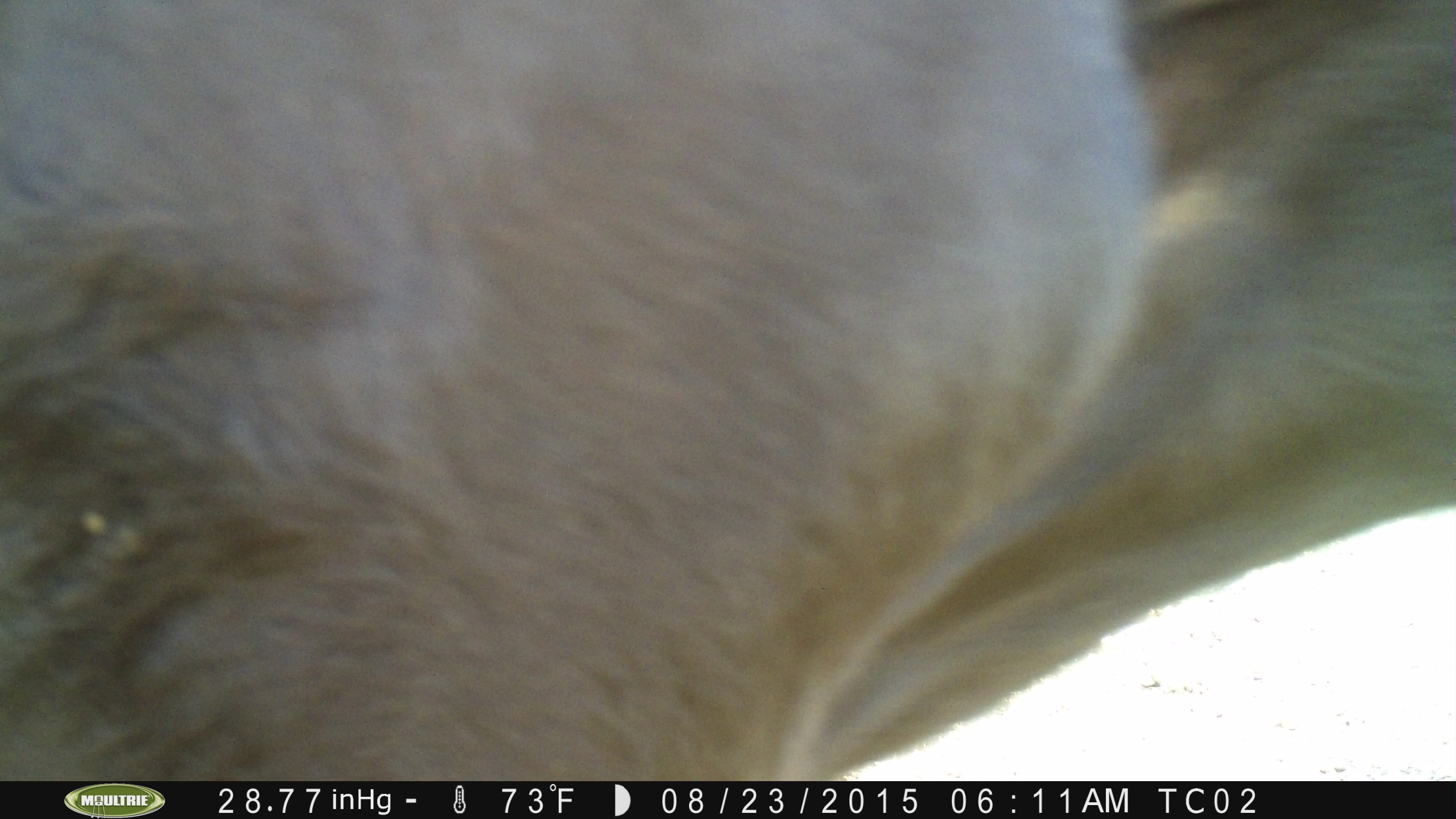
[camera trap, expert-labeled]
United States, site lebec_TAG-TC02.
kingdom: Animalia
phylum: Chordata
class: Mammalia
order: Artiodactyla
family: Bovidae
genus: Bos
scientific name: Bos taurus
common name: domestic cow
Bos taurus (domestic cow).